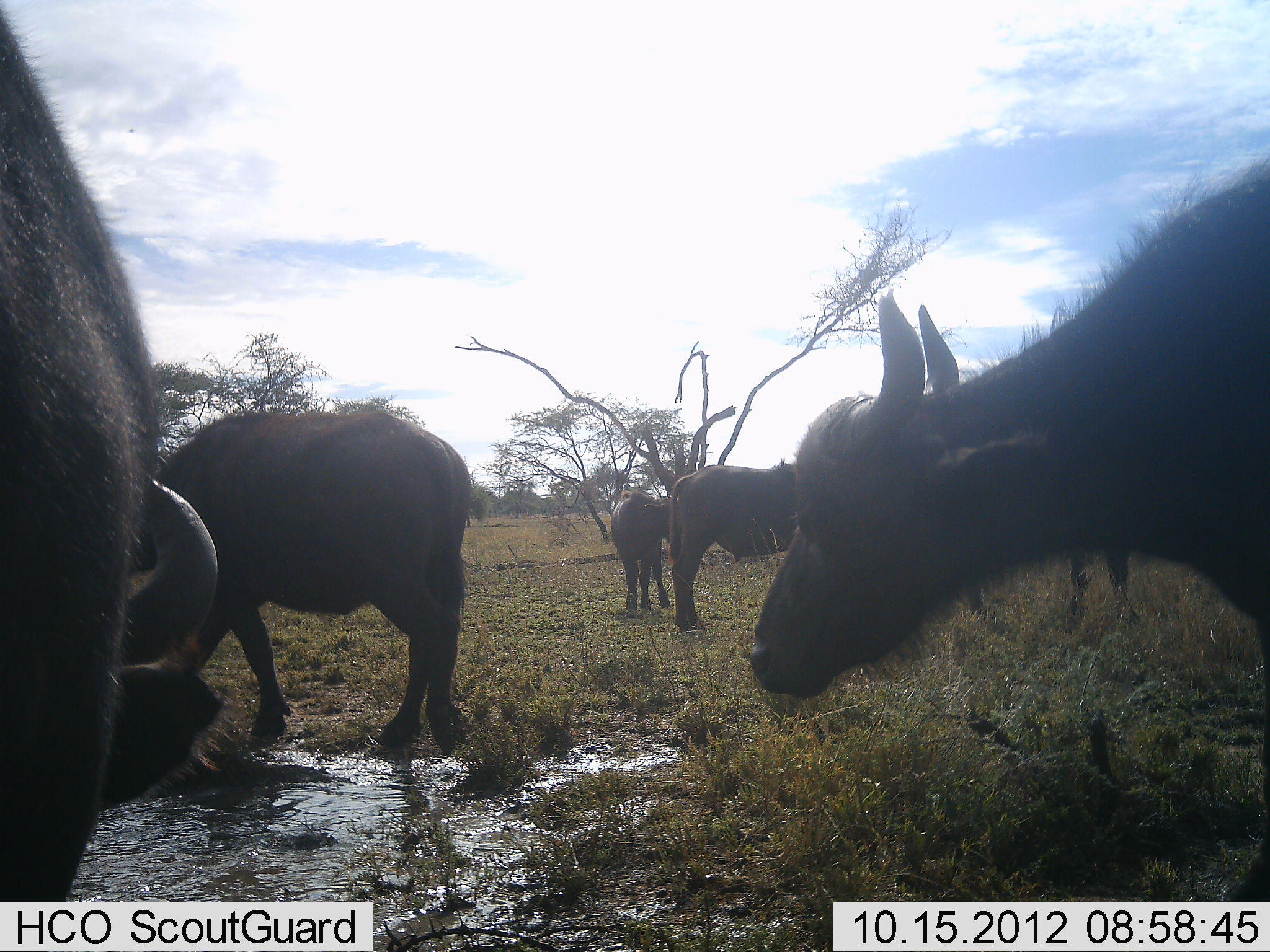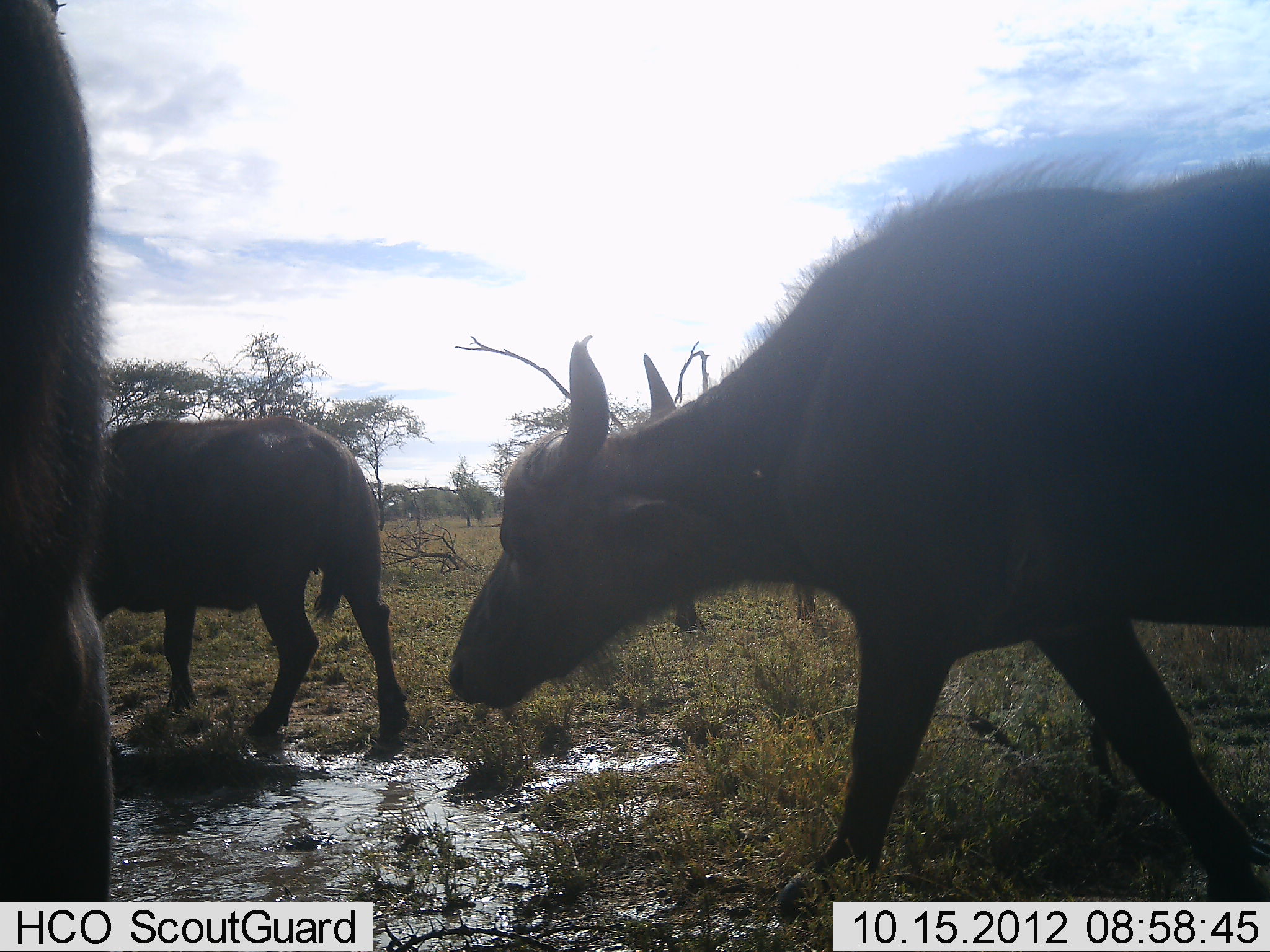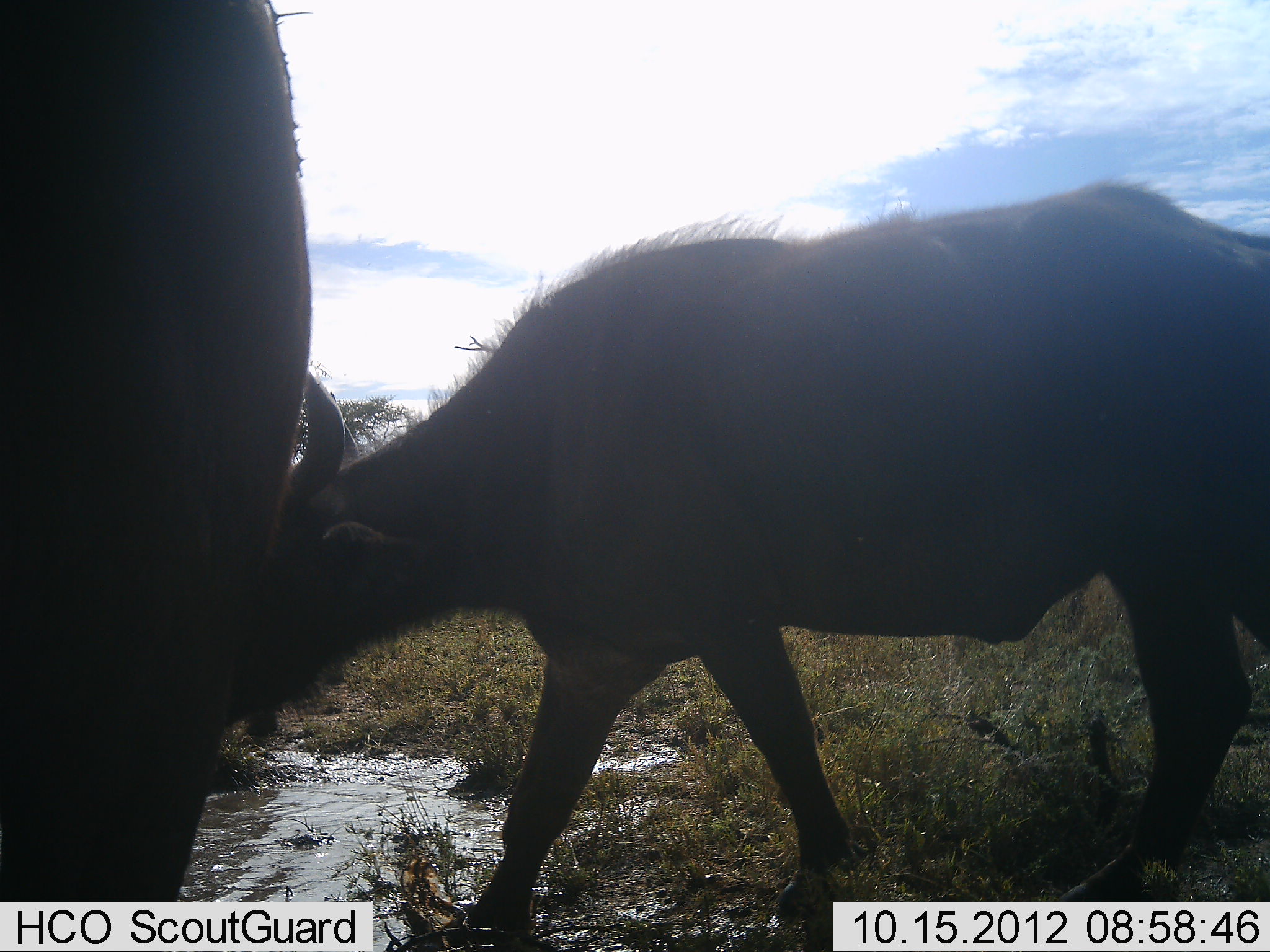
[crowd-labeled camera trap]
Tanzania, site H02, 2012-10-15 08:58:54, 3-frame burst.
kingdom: Animalia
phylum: Chordata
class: Mammalia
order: Artiodactyla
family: Bovidae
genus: Syncerus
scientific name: Syncerus caffer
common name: cape buffalo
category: buffalo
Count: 6.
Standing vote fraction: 82%.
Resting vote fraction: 0%.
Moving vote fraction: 100%.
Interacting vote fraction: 0%.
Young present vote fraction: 18%.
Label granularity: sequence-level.